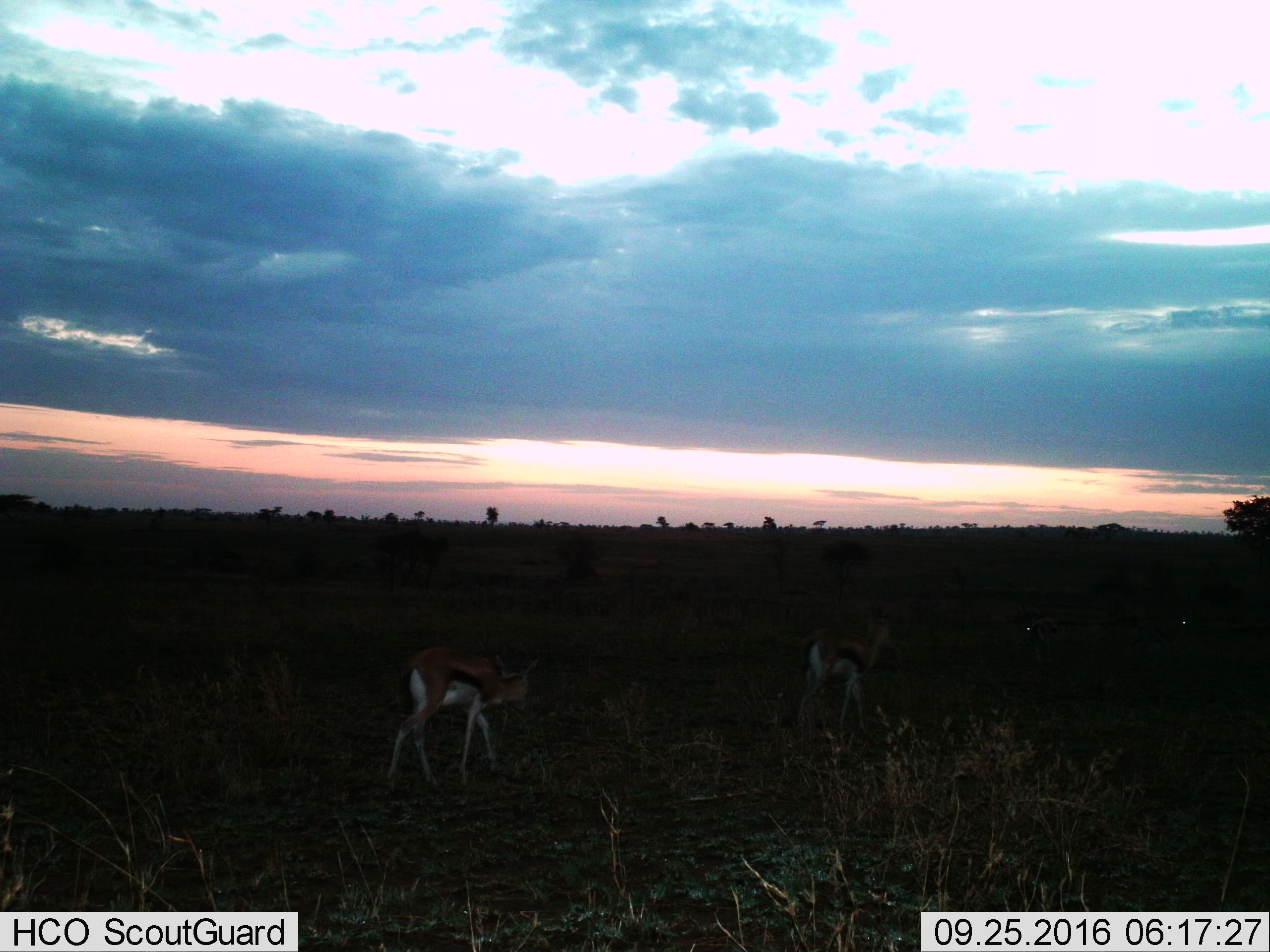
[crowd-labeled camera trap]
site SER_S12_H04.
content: unidentified animal